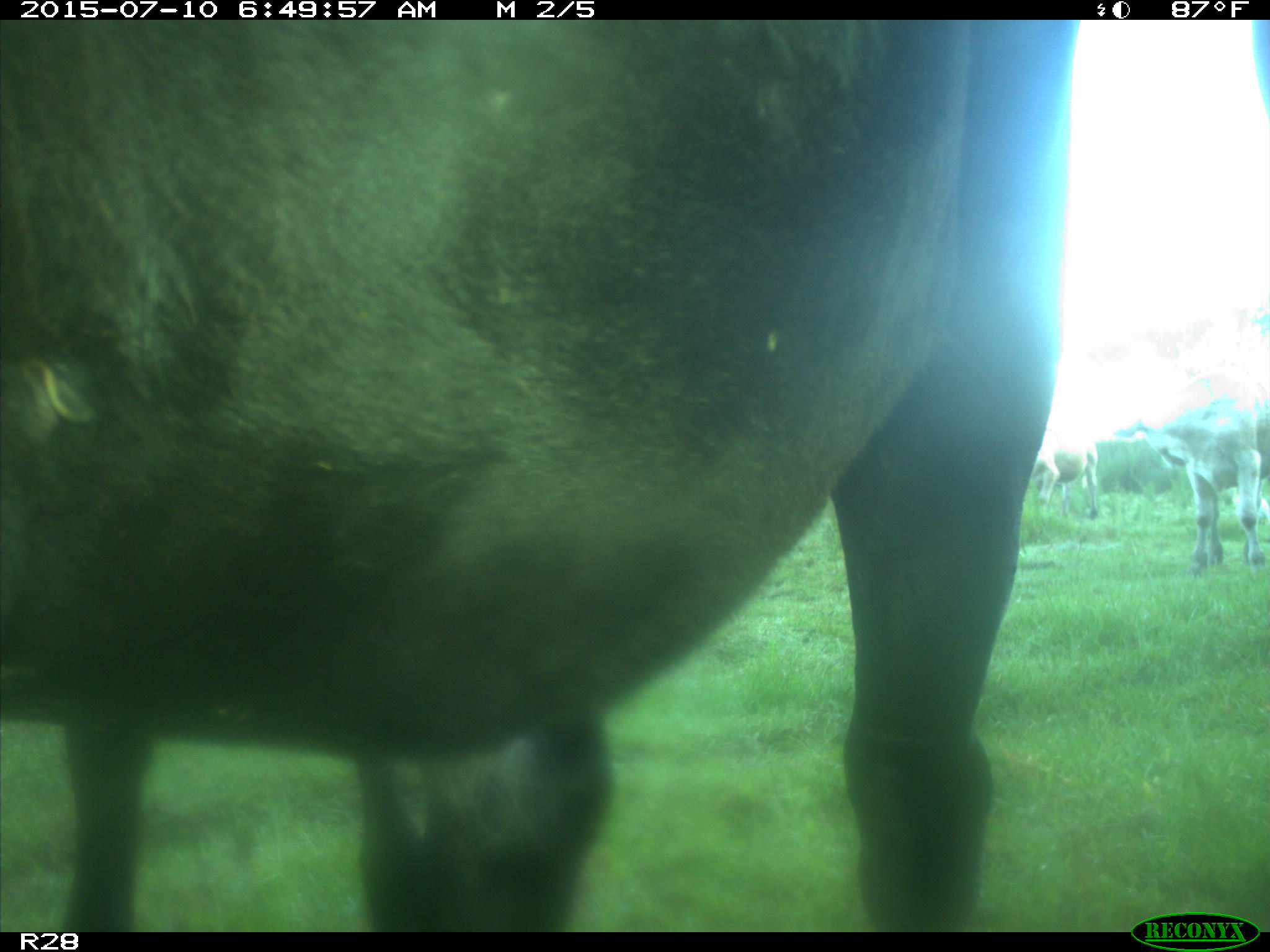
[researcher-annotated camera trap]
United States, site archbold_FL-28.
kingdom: Animalia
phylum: Chordata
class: Mammalia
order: Artiodactyla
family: Bovidae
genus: Bos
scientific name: Bos taurus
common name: domestic cow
Bos taurus (domestic cow).